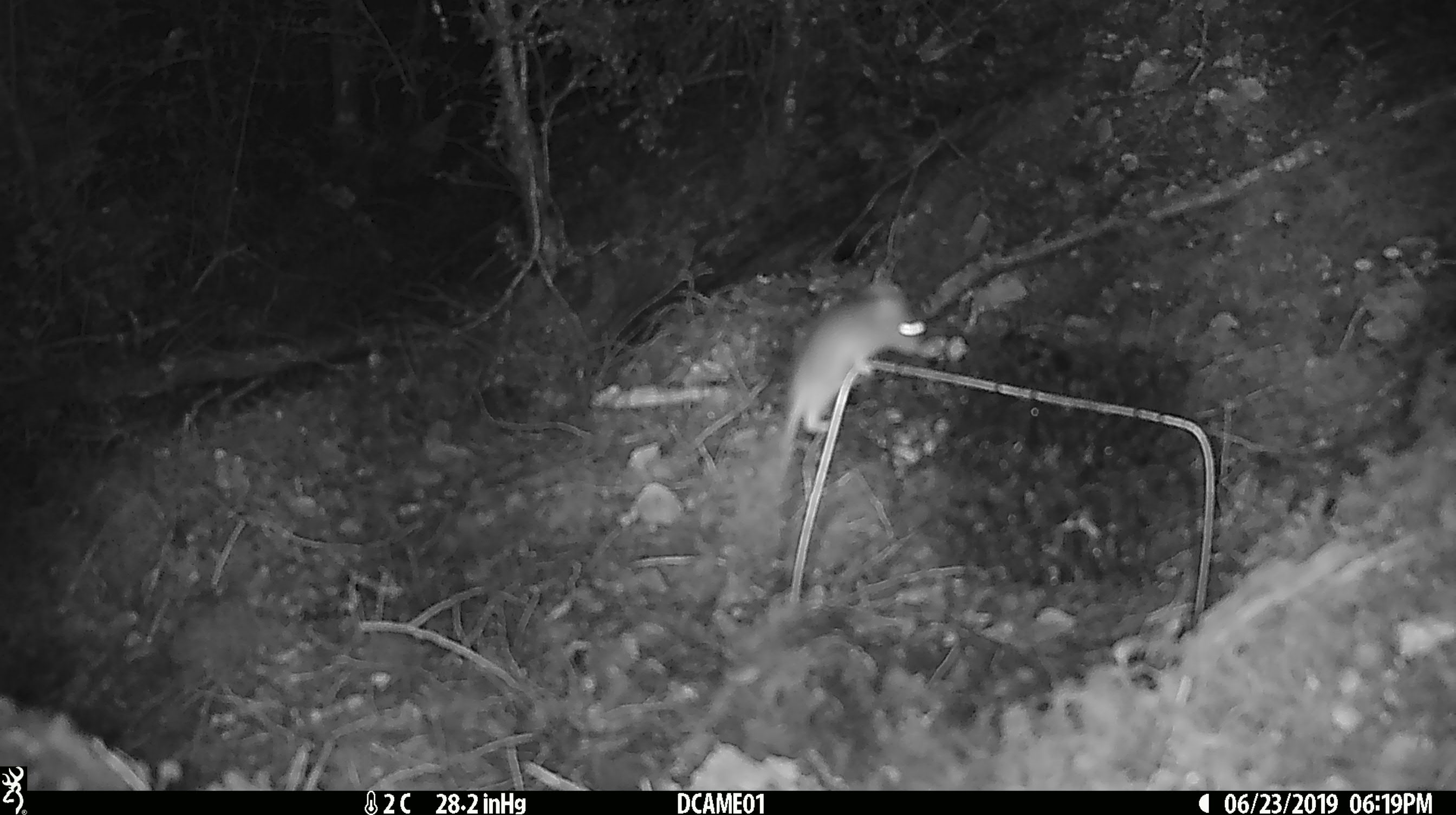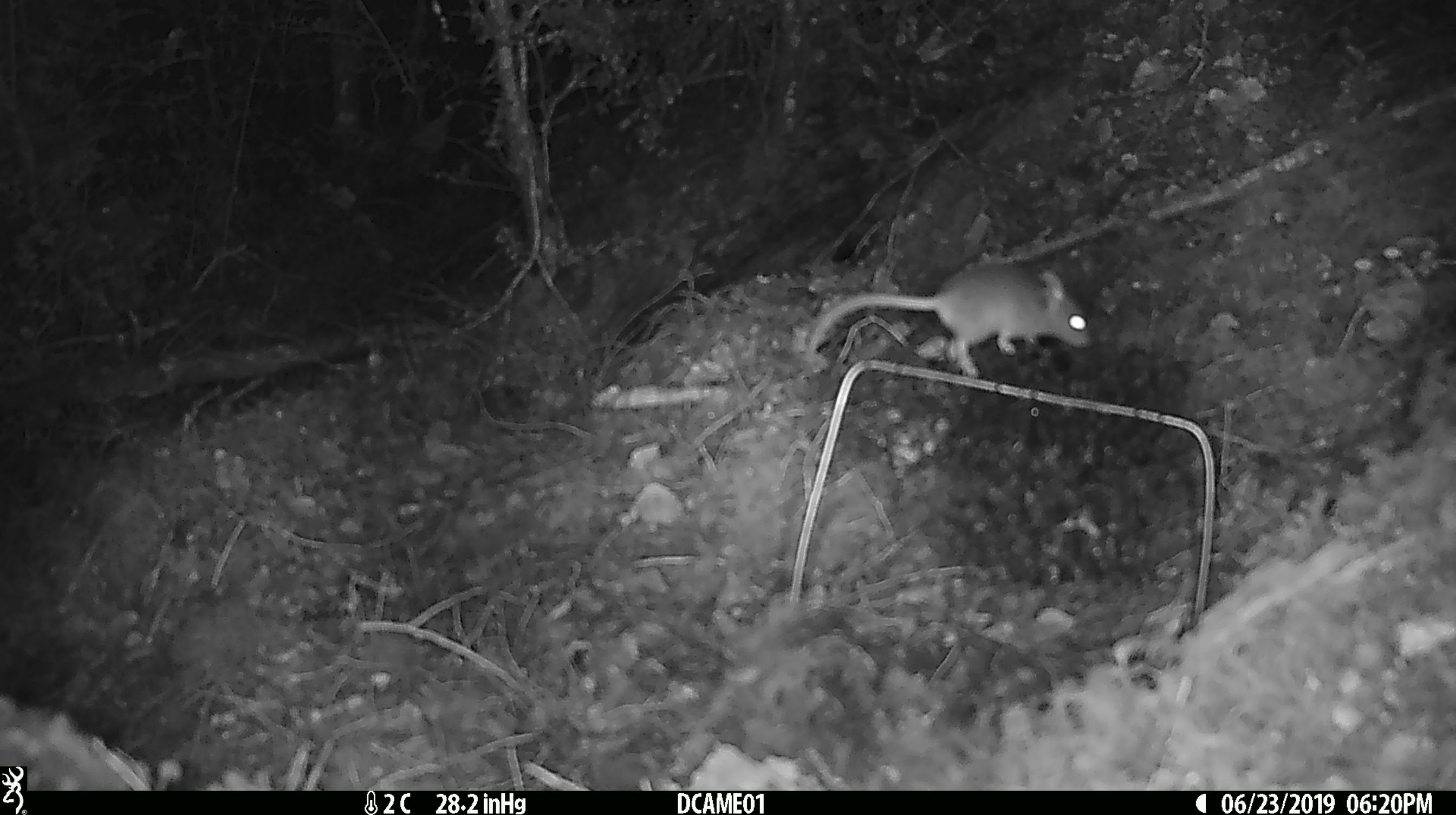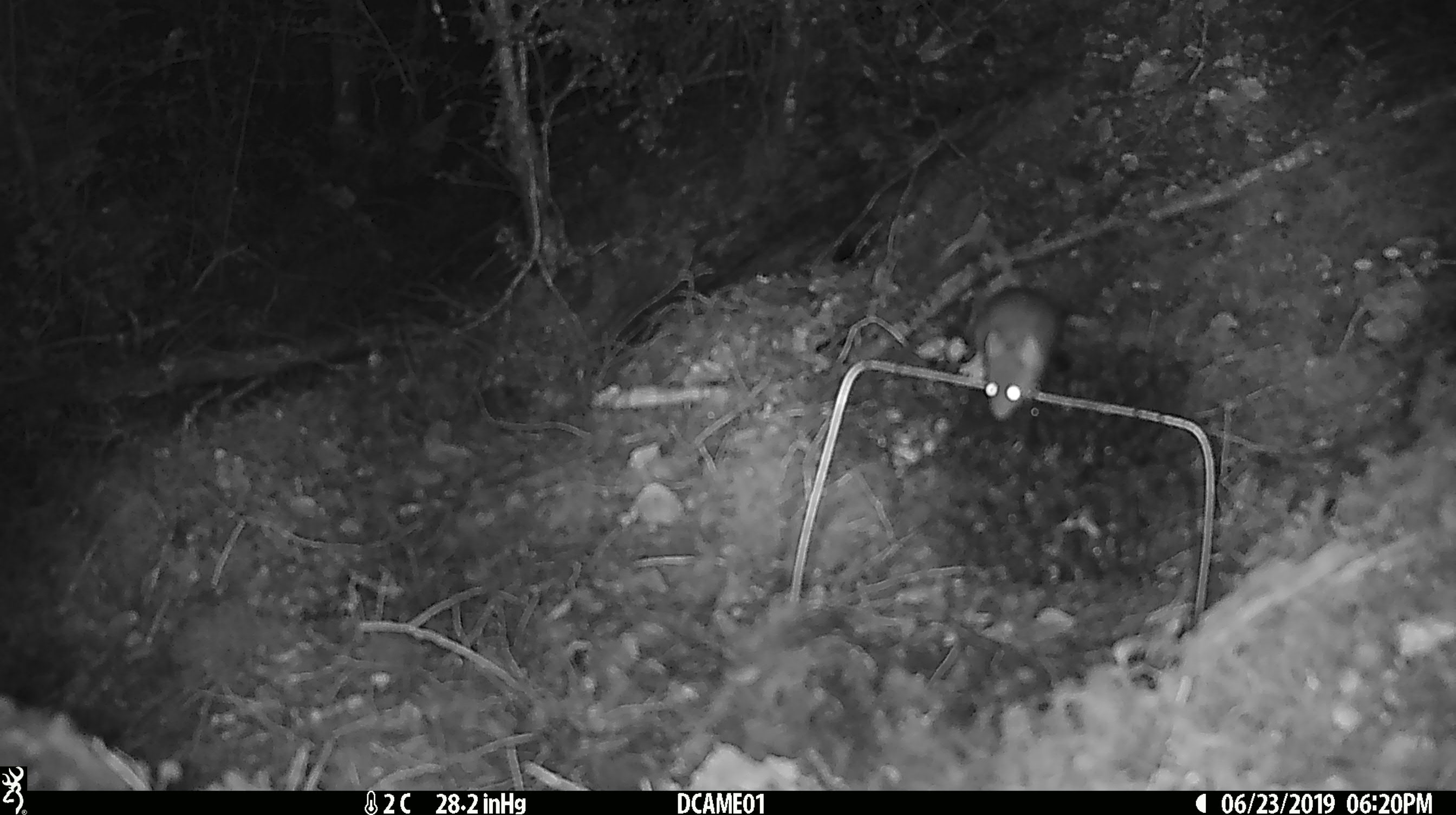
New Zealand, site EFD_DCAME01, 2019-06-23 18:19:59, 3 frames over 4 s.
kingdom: Animalia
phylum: Chordata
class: Mammalia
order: Rodentia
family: Muridae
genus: Mus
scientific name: Mus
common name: mouse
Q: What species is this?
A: Mouse (Mus).